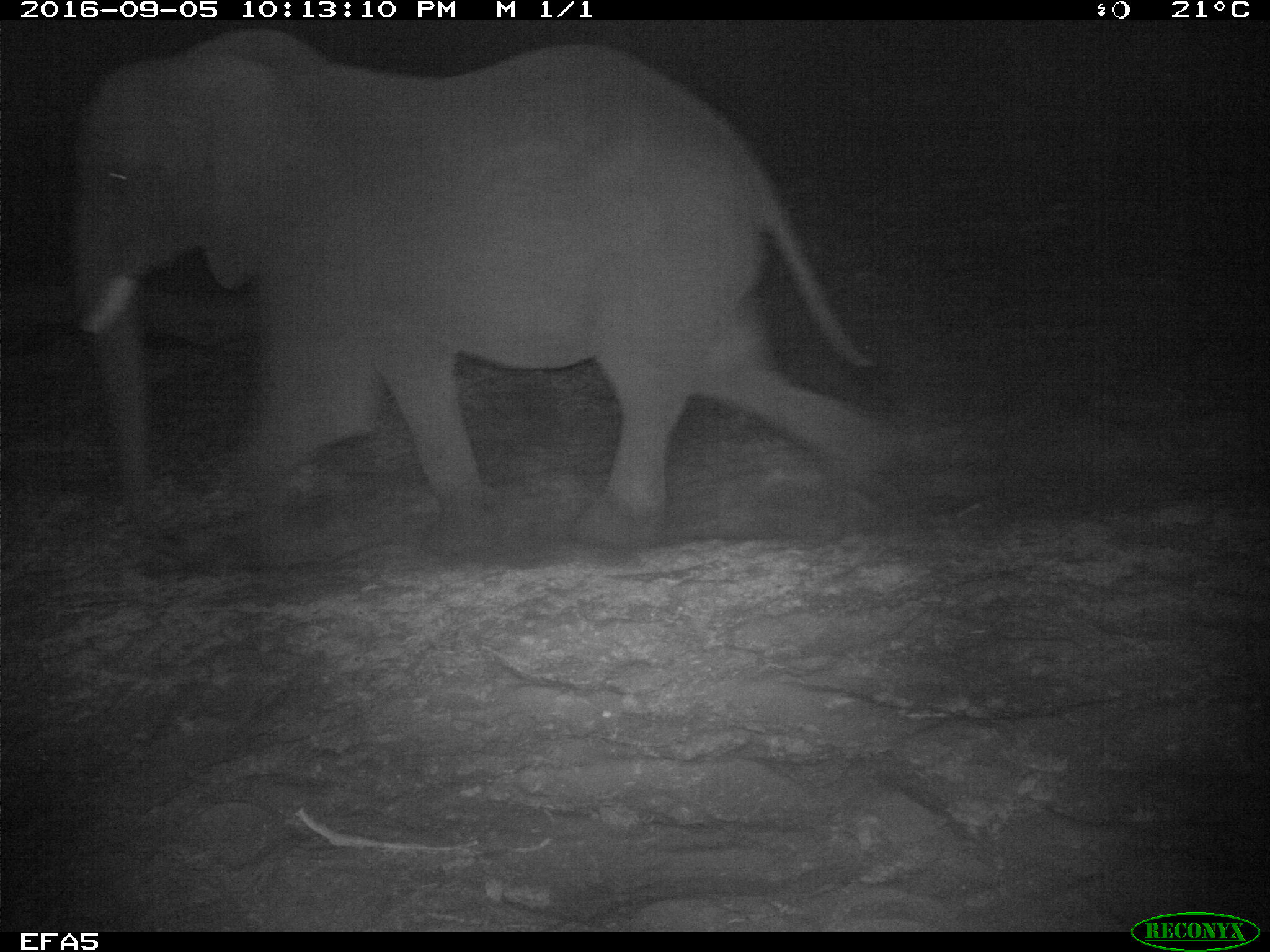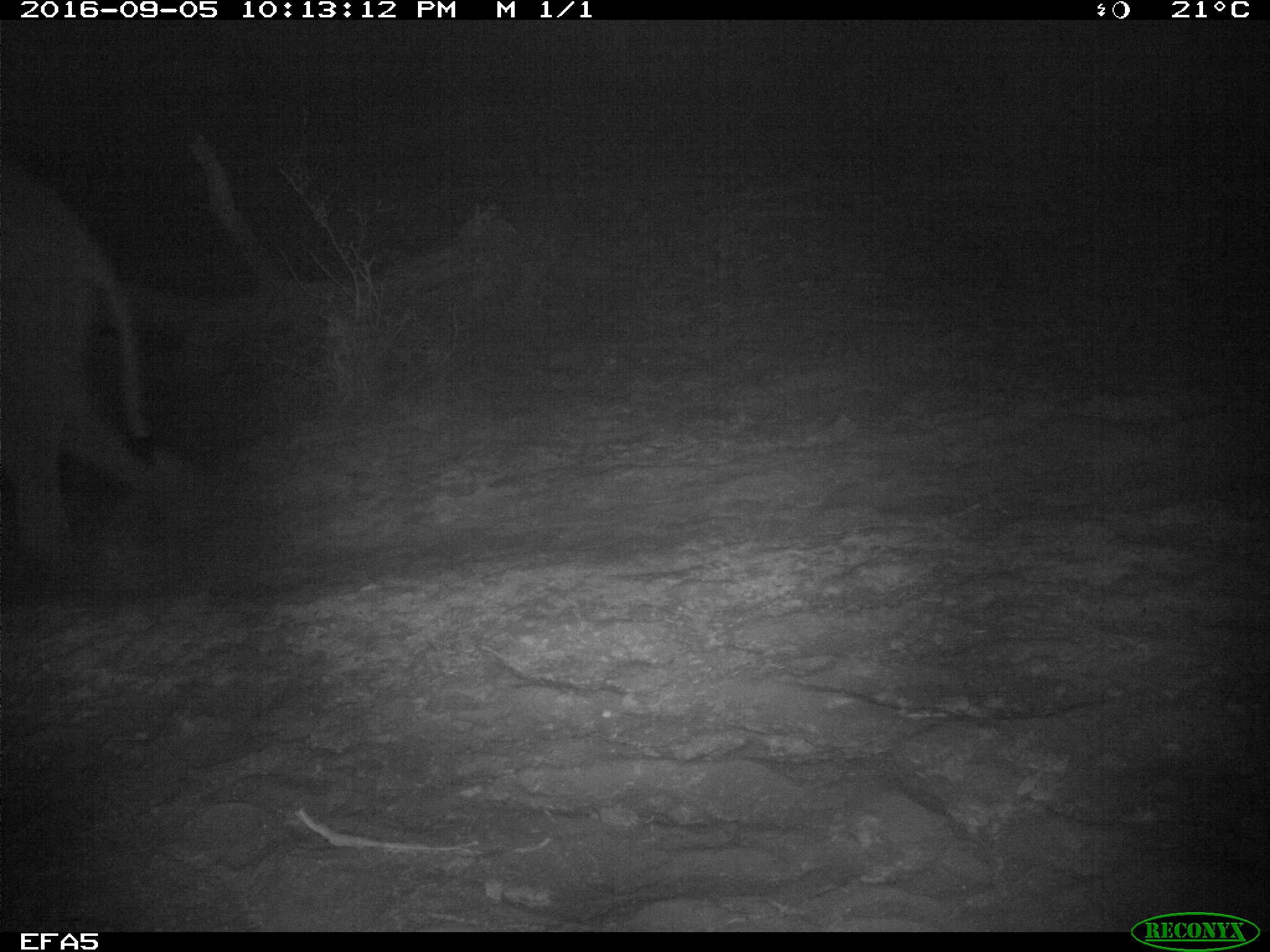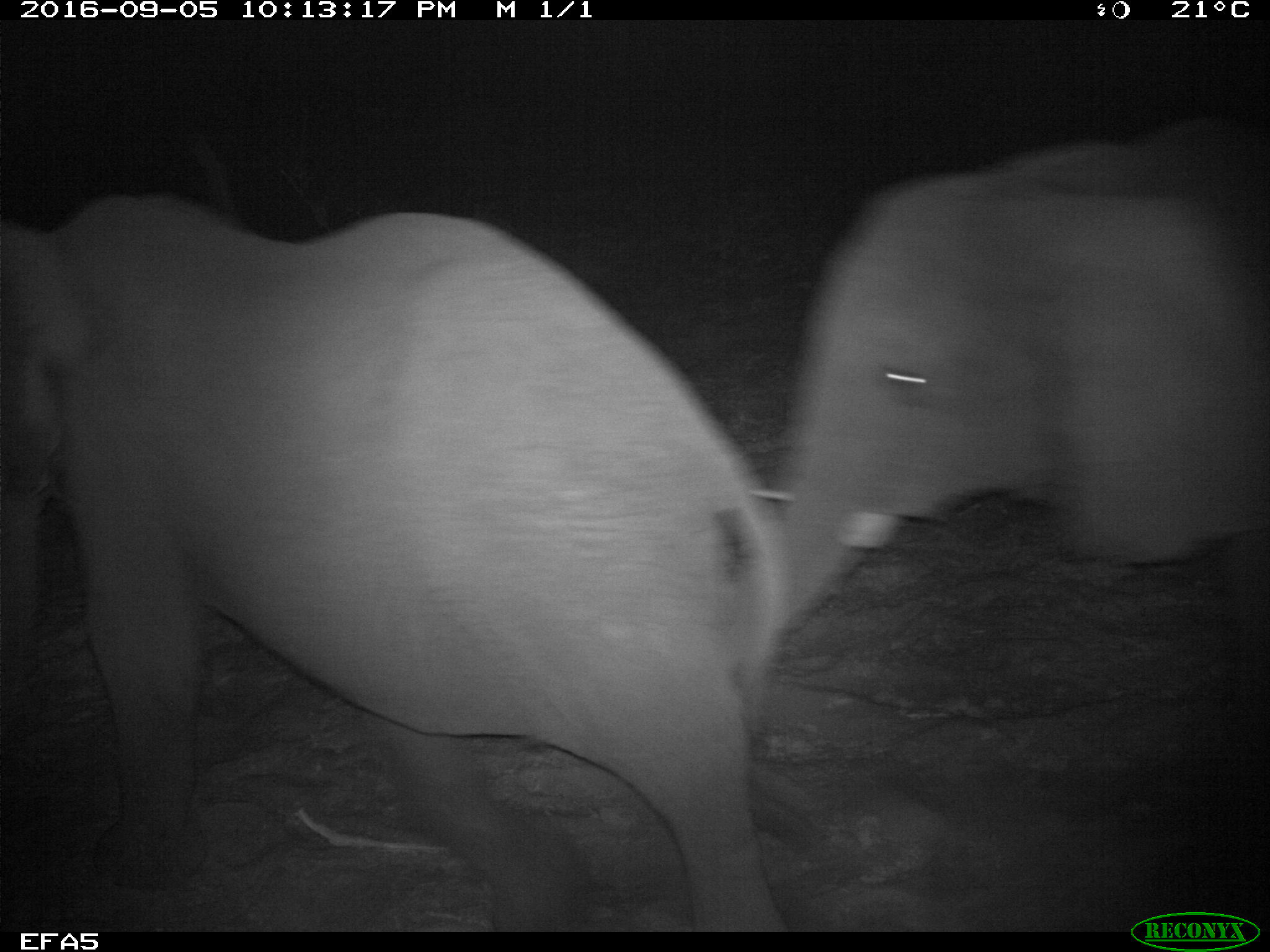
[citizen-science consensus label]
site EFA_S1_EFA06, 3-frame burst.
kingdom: Animalia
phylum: Chordata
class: Mammalia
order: Proboscidea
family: Elephantidae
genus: Loxodonta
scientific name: Loxodonta africana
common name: african bush elephant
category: elephant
Elephant (african bush elephant) (Loxodonta africana), count 3. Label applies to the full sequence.